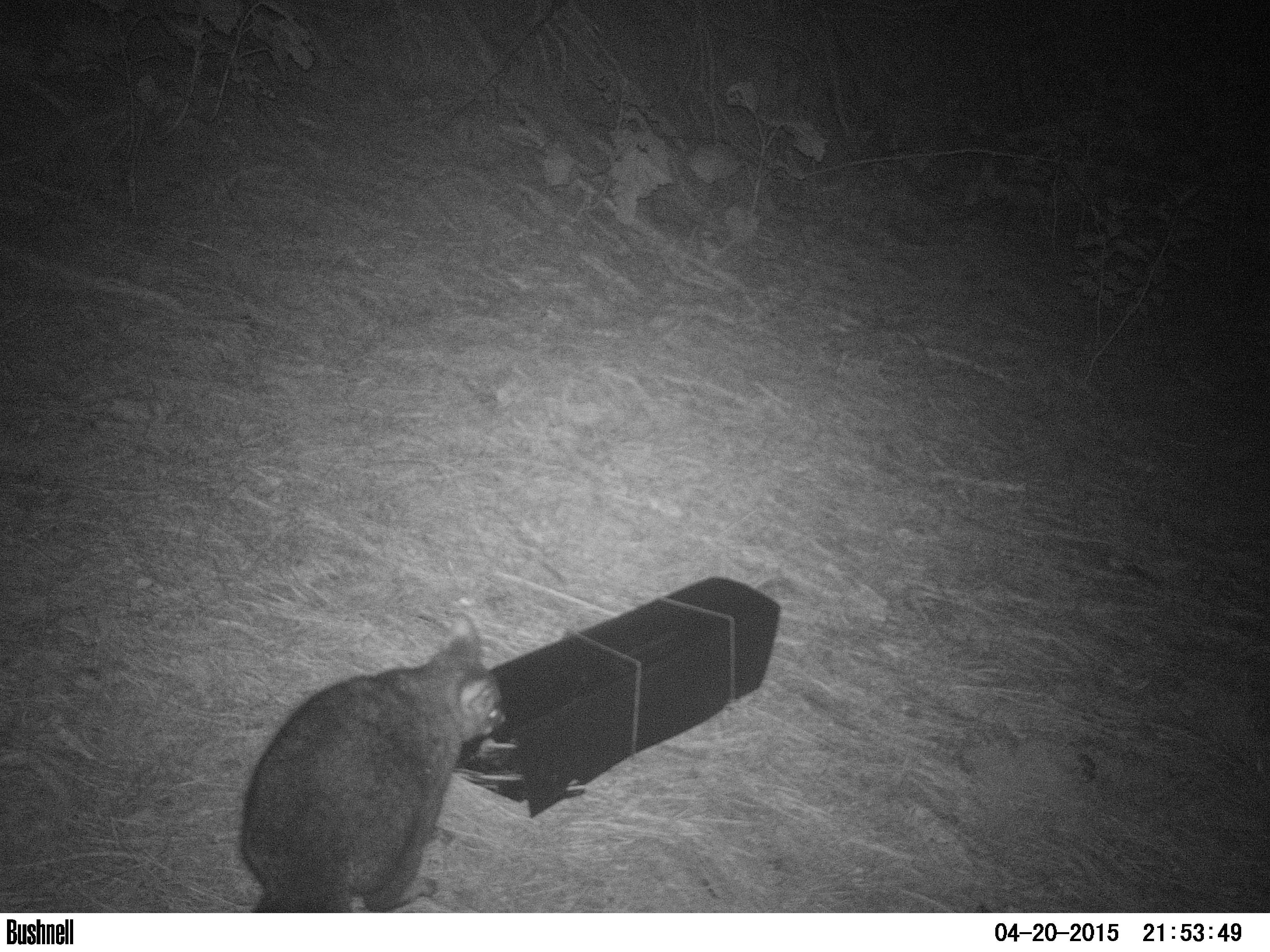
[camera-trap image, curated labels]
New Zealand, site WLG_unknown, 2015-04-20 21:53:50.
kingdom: Animalia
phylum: Chordata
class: Mammalia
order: Diprotodontia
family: Phalangeridae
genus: Trichosurus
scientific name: Trichosurus vulpecula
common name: common brushtail possum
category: possum